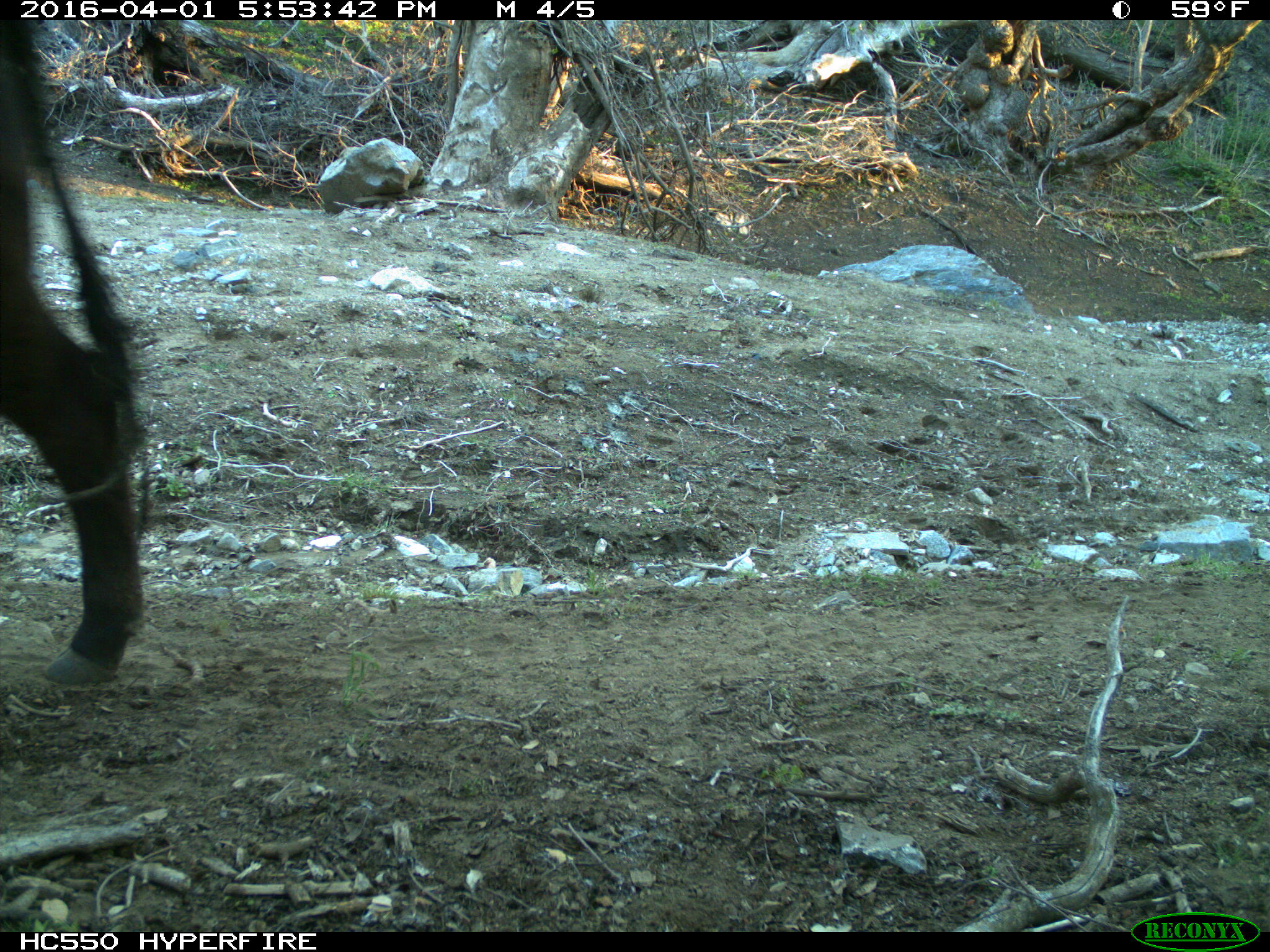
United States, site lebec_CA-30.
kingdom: Animalia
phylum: Chordata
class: Mammalia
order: Artiodactyla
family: Bovidae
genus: Bos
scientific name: Bos taurus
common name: domestic cow